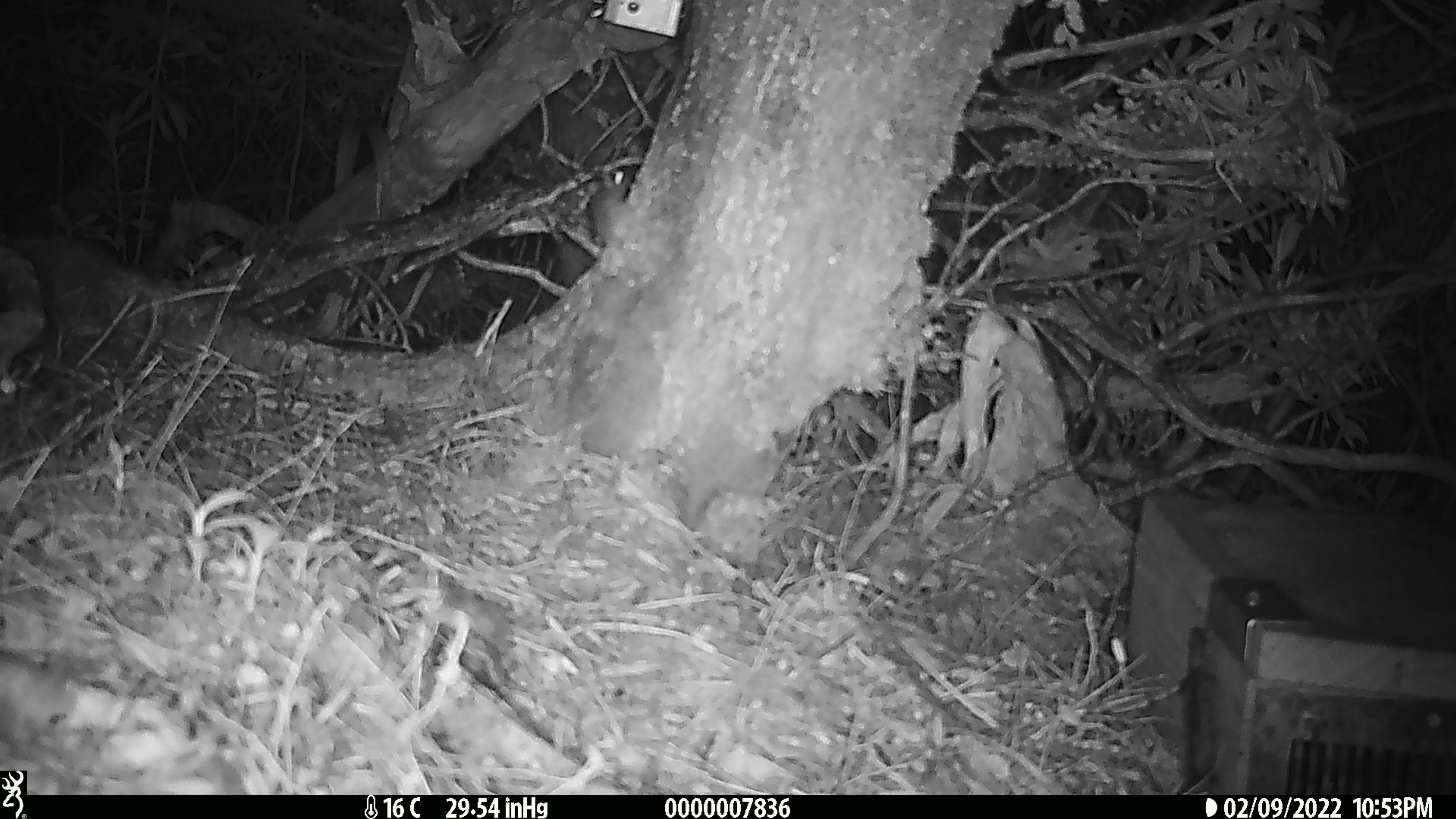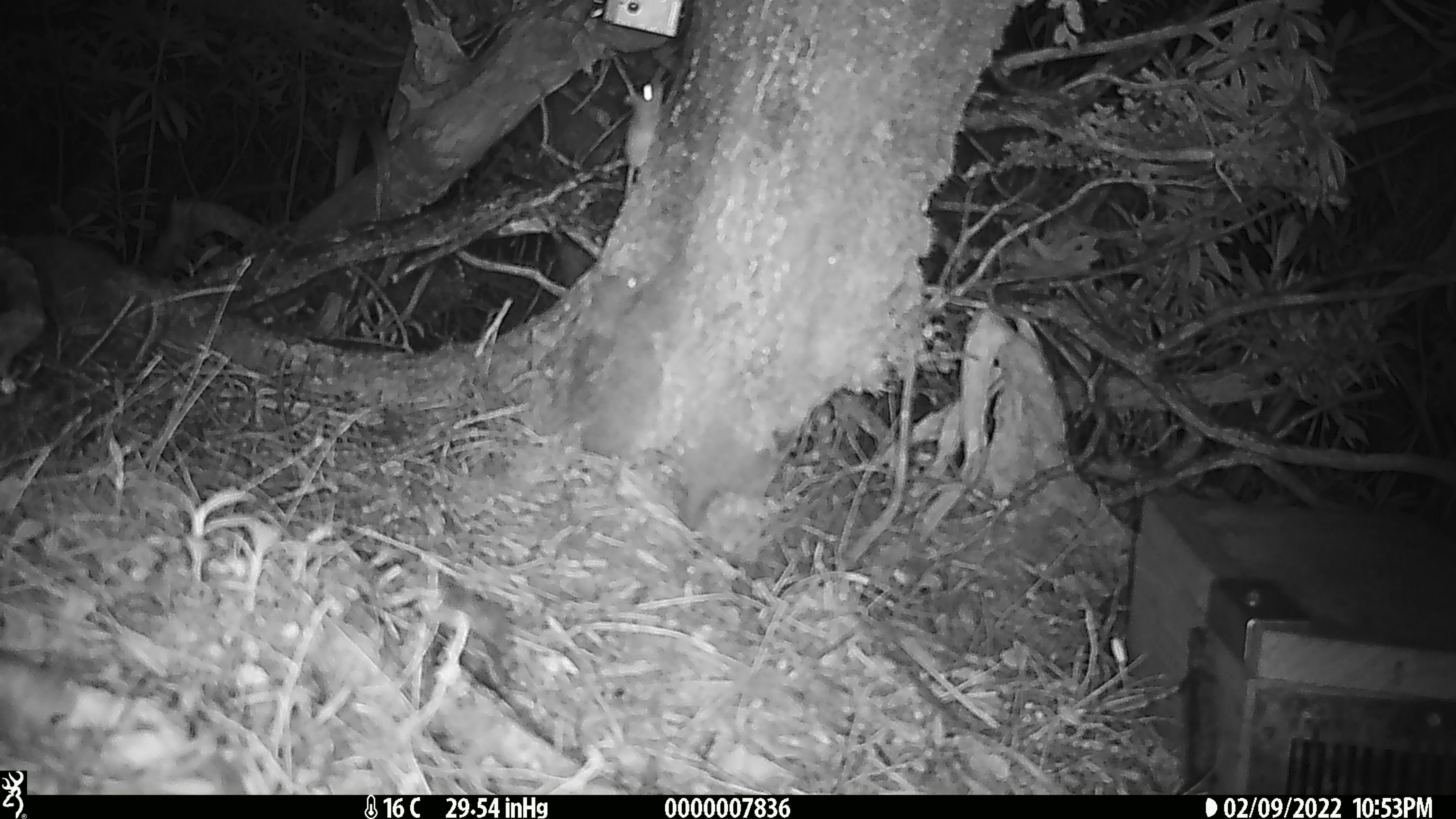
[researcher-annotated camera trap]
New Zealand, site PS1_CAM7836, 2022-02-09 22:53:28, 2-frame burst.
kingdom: Animalia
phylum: Chordata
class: Mammalia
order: Rodentia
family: Muridae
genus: Mus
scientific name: Mus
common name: mouse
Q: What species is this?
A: Mouse (Mus).